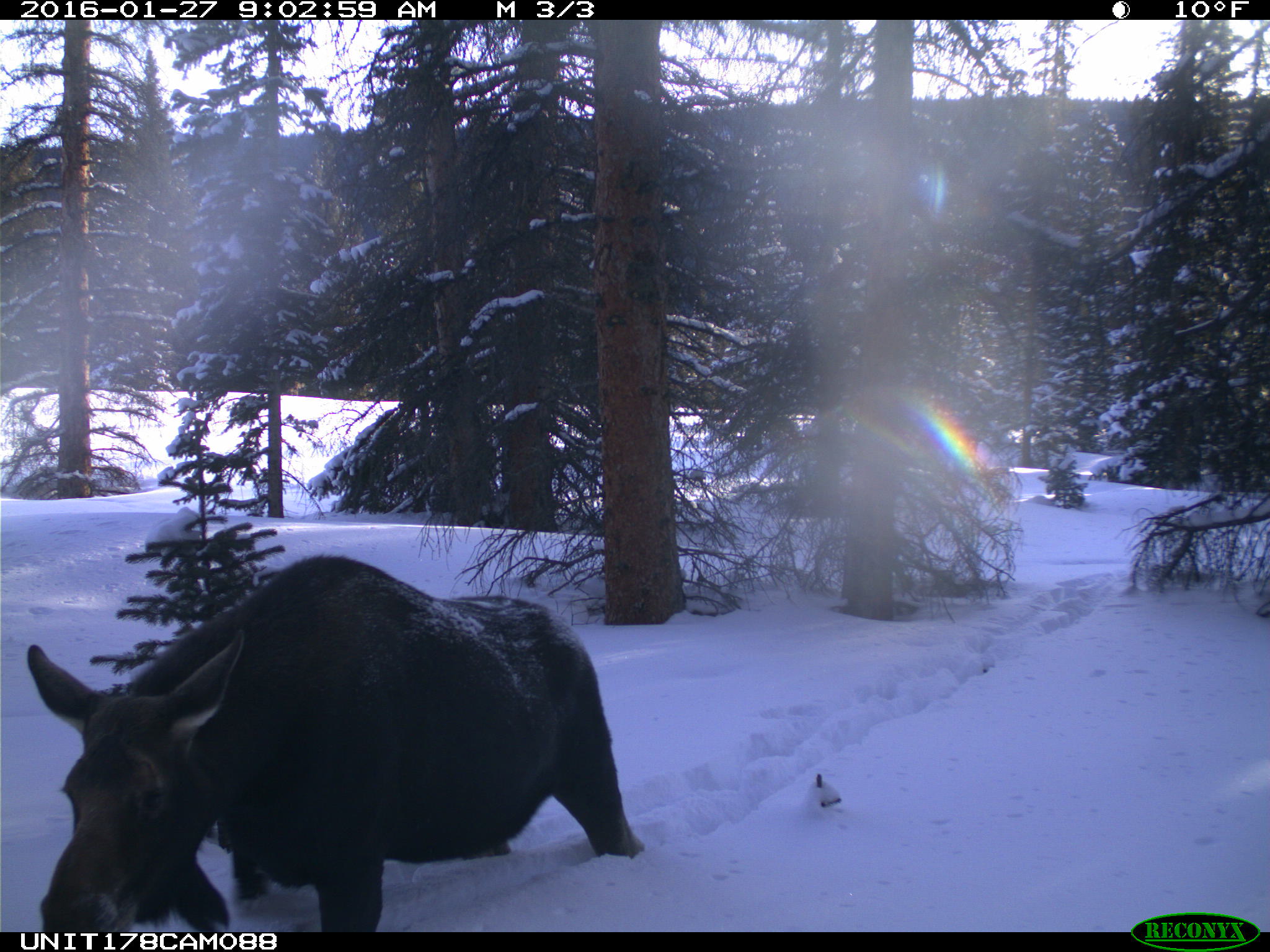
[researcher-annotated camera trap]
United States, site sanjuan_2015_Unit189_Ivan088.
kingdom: Animalia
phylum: Chordata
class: Mammalia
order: Artiodactyla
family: Cervidae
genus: Alces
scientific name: Alces alces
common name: moose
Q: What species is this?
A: Alces alces (moose).